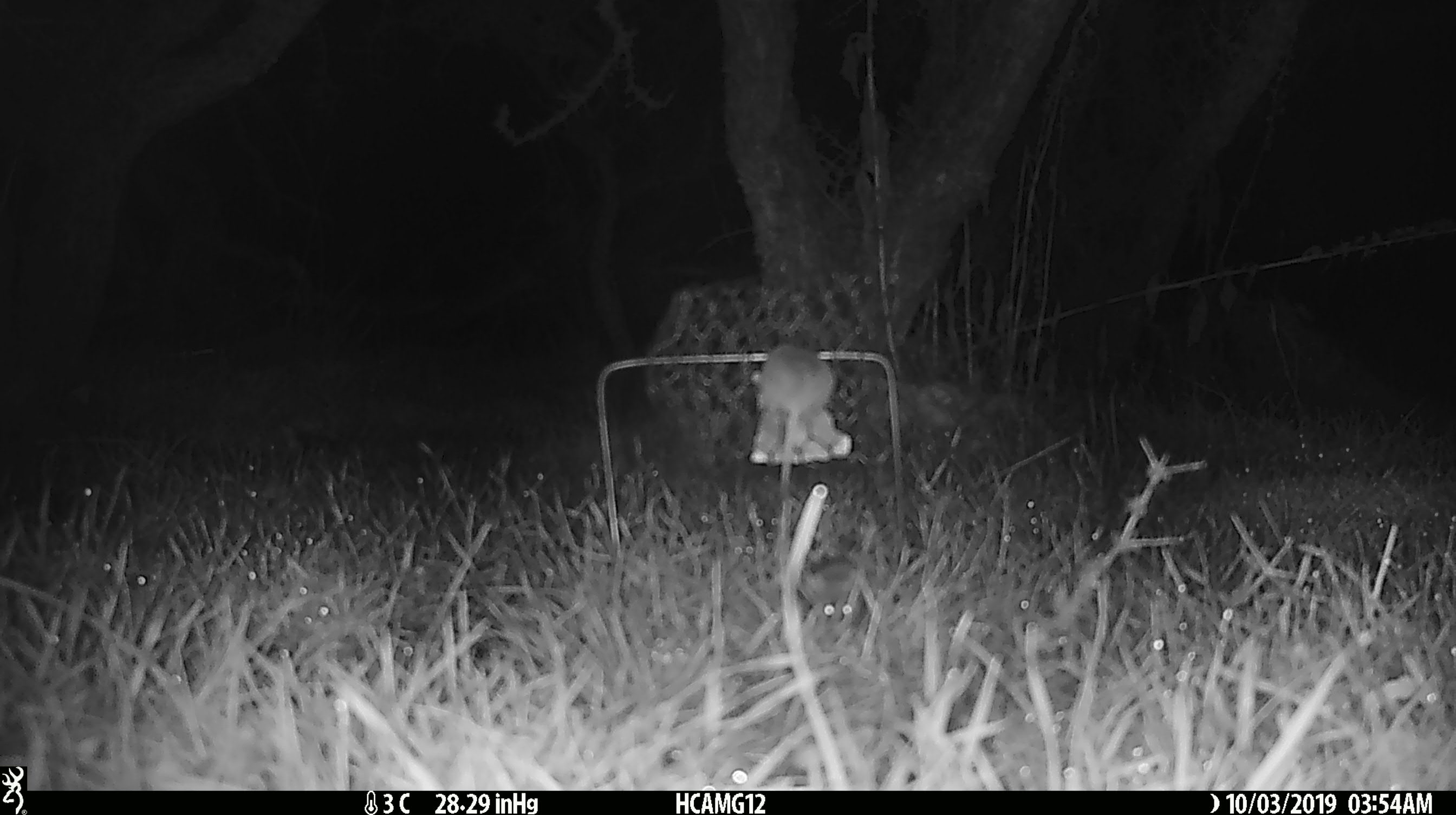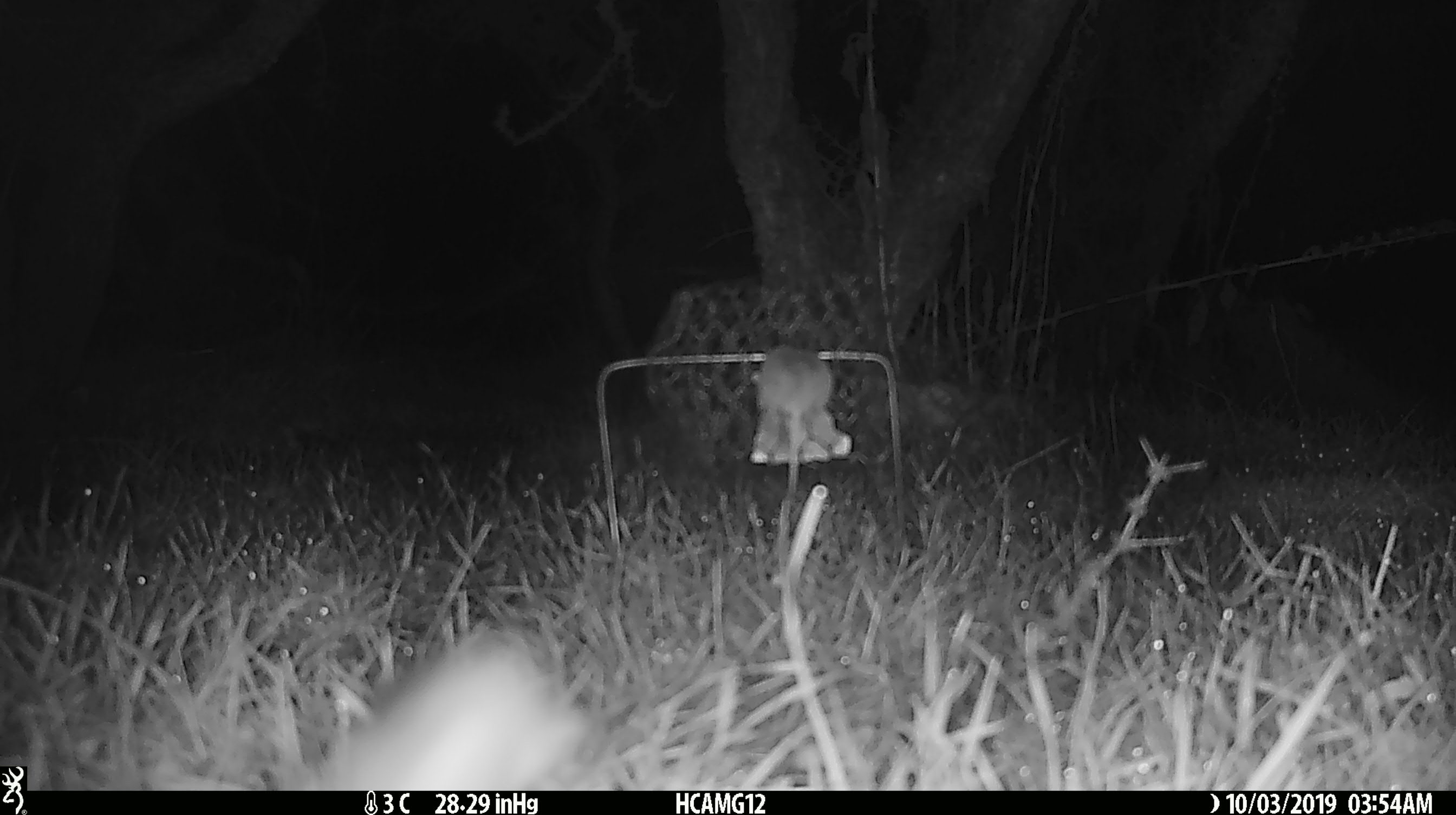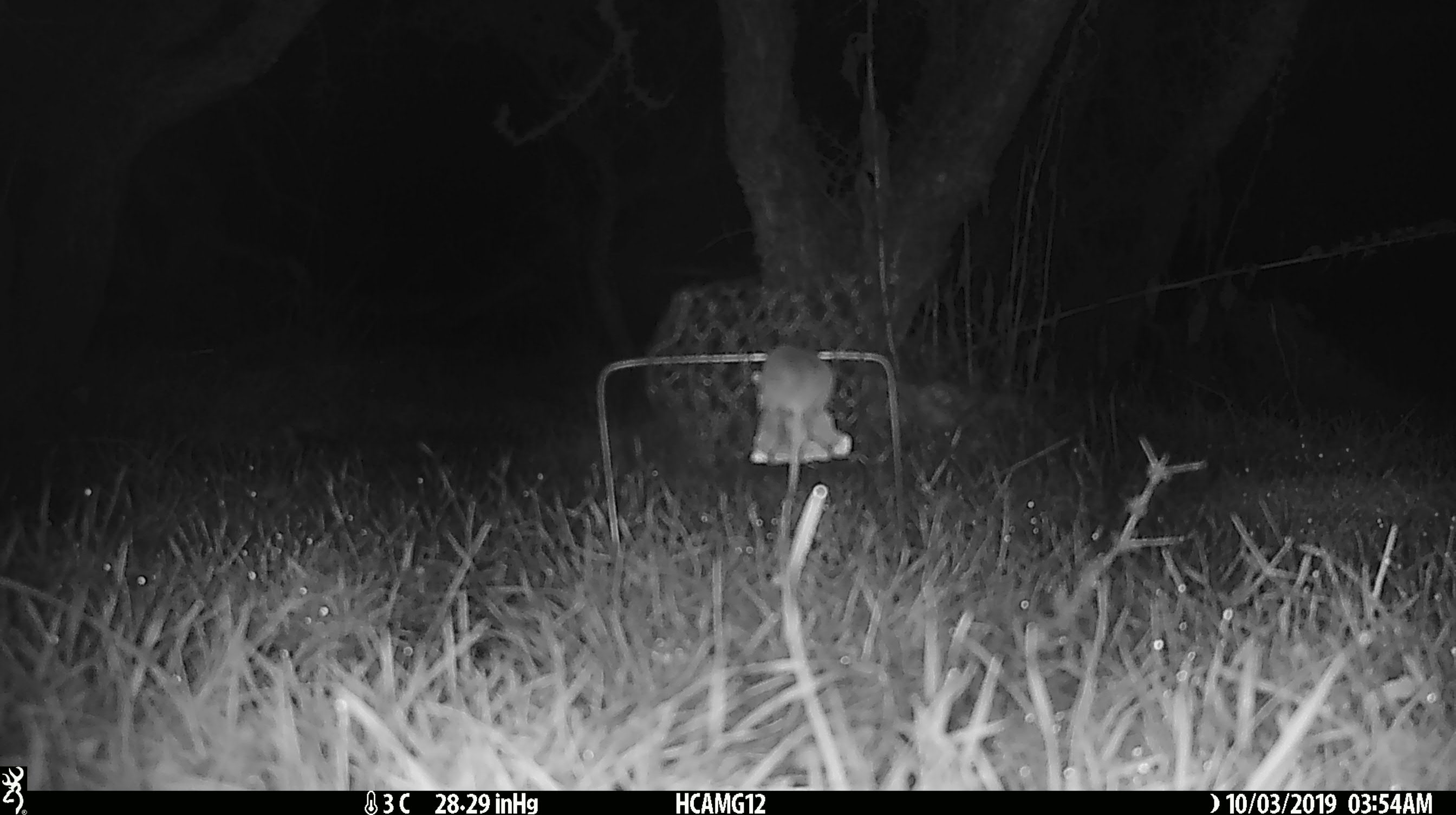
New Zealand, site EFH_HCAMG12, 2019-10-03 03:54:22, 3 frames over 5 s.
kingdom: Animalia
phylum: Chordata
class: Mammalia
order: Rodentia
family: Muridae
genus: Mus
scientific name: Mus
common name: mouse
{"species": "mouse (Mus)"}